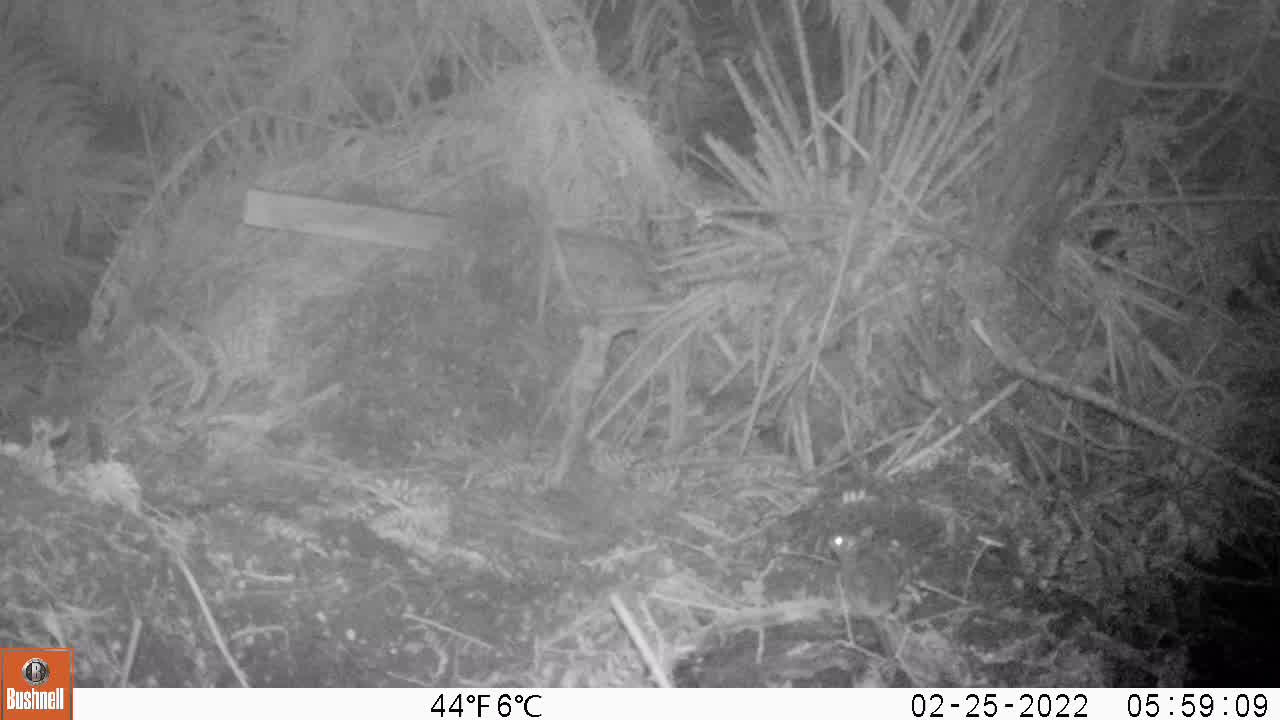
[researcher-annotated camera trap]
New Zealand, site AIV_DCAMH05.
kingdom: Animalia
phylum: Chordata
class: Mammalia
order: Rodentia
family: Muridae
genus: Mus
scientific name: Mus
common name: mouse